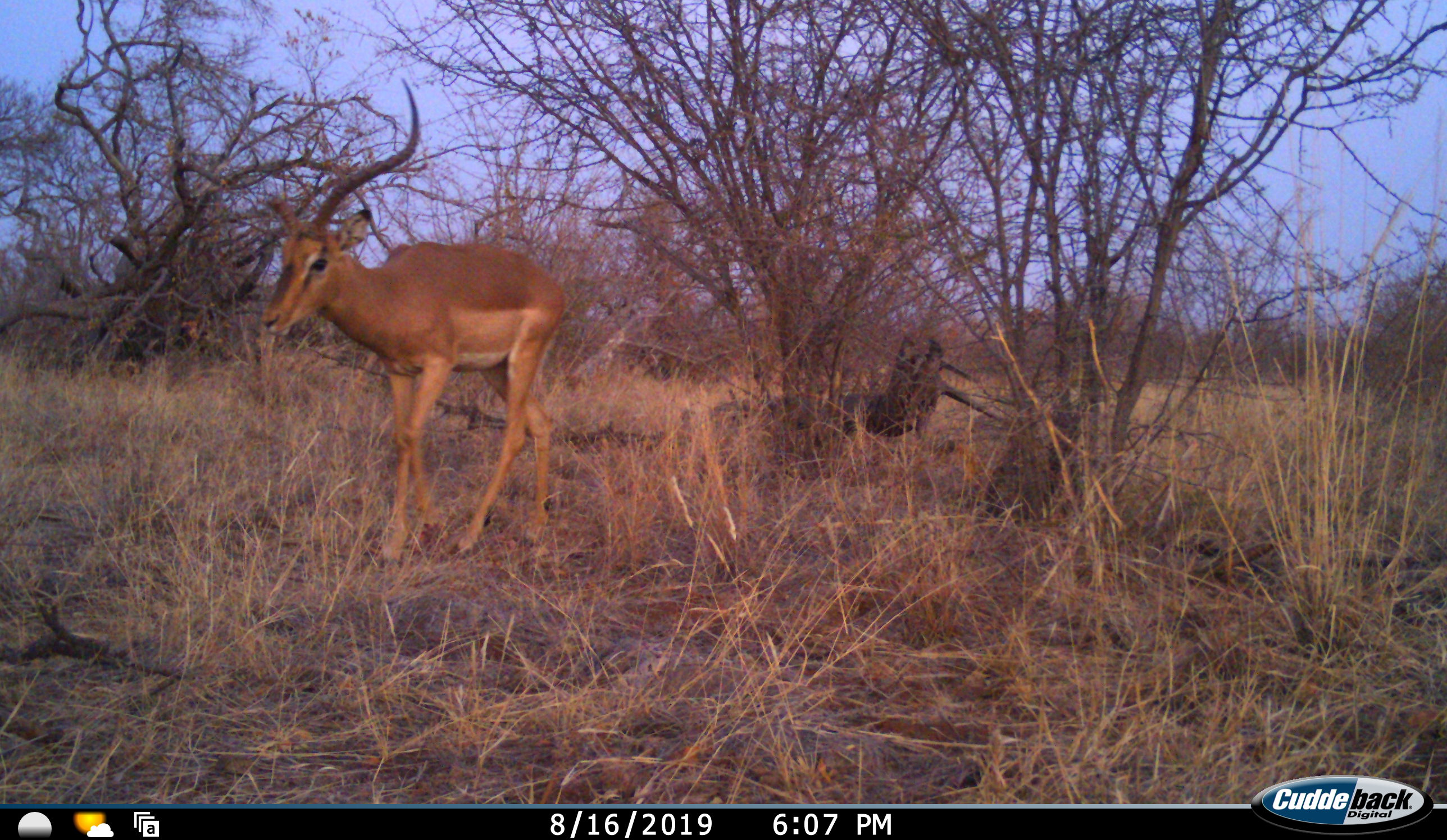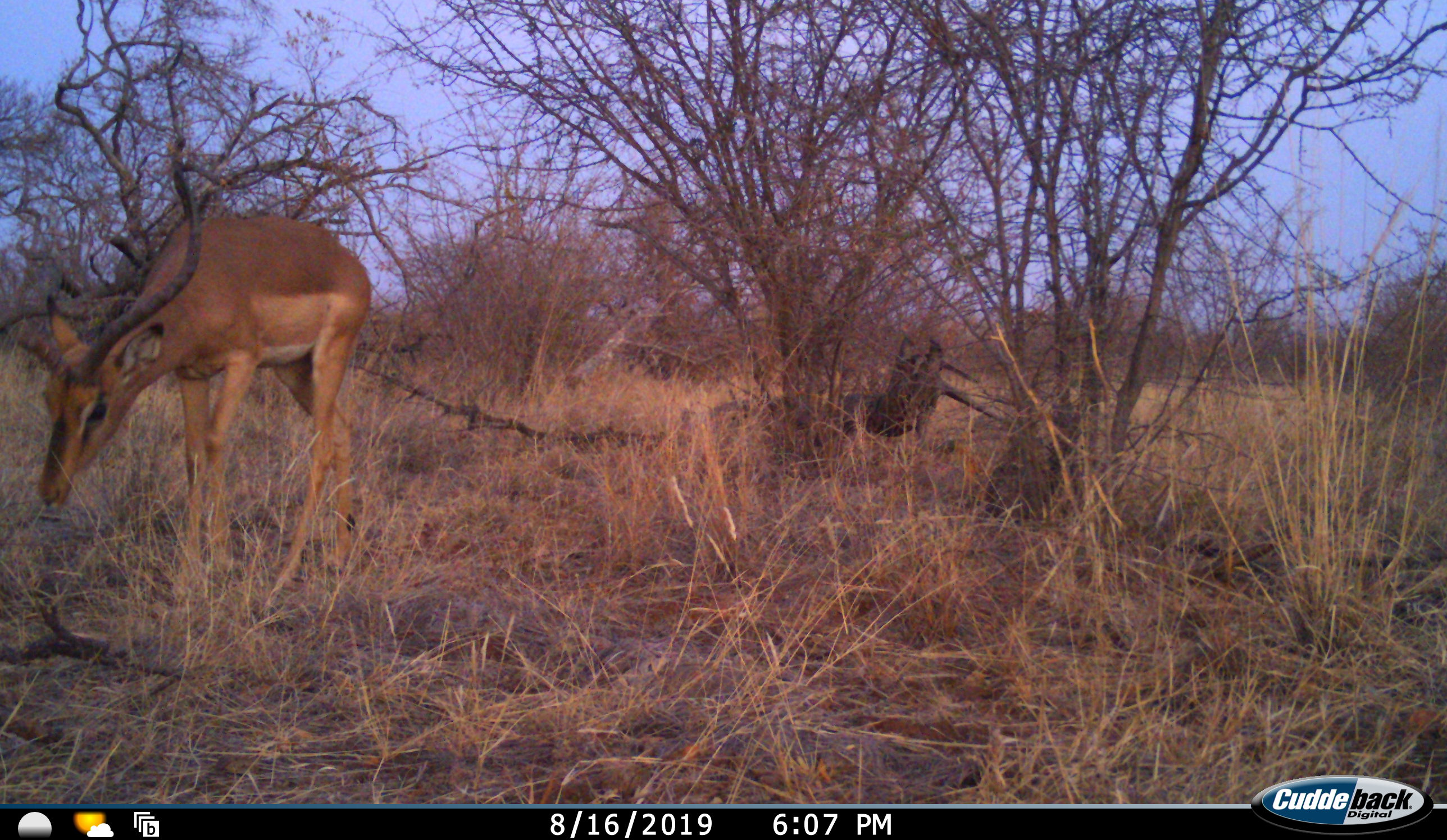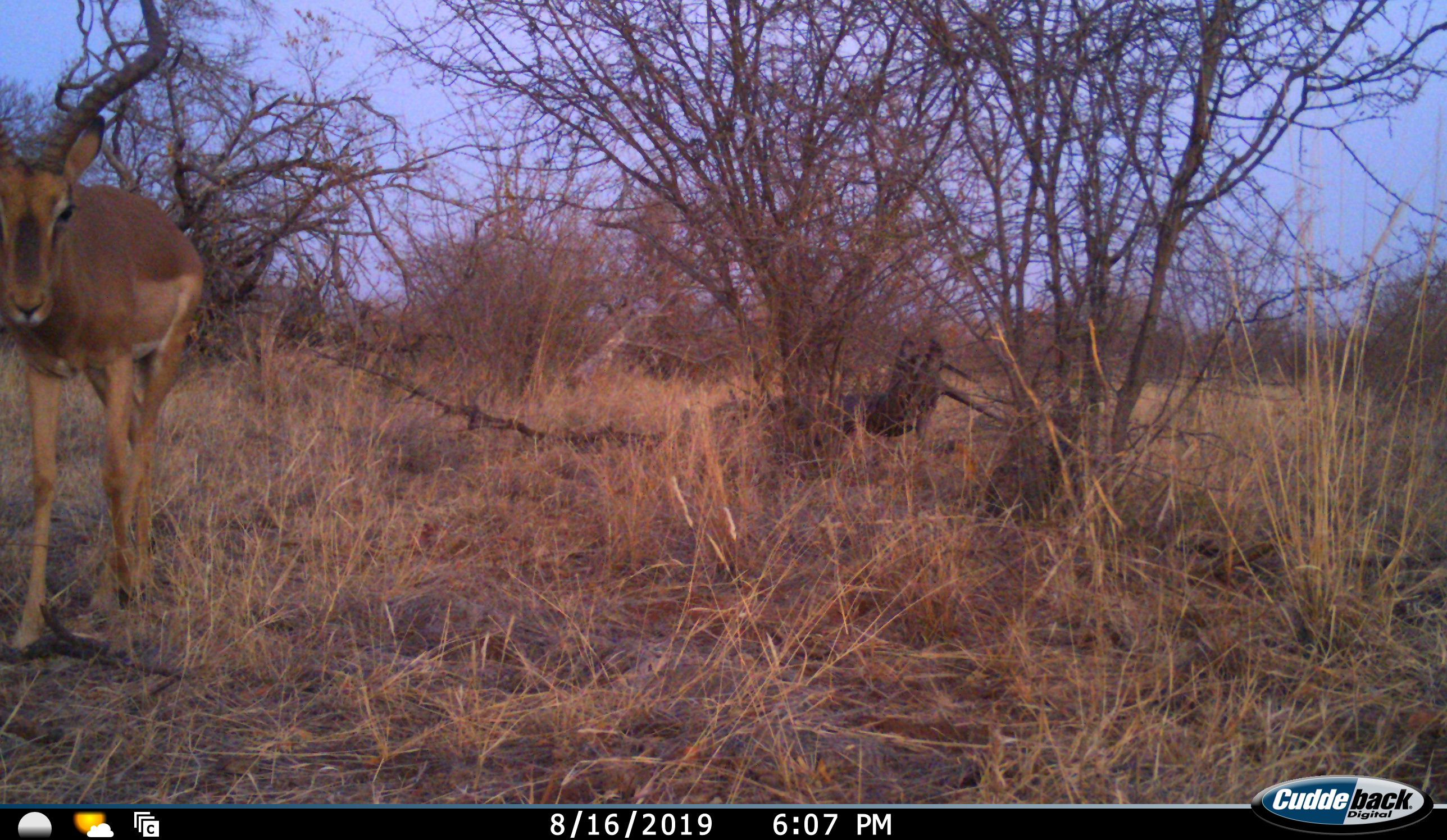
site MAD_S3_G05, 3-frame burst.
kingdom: Animalia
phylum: Chordata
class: Mammalia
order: Artiodactyla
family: Bovidae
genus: Aepyceros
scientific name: Aepyceros melampus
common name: impala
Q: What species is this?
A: Impala (Aepyceros melampus).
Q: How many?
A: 1.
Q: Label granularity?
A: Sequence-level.